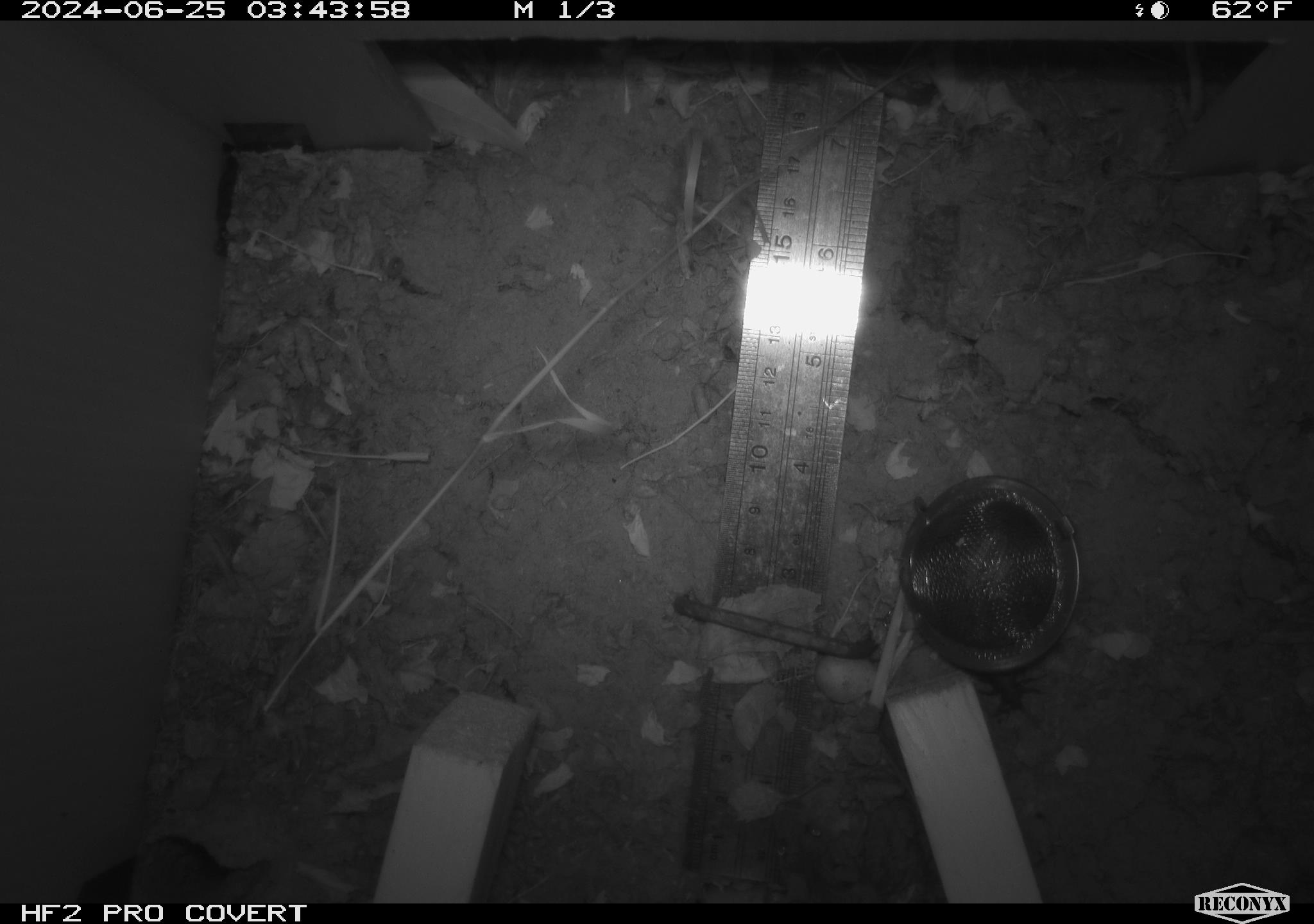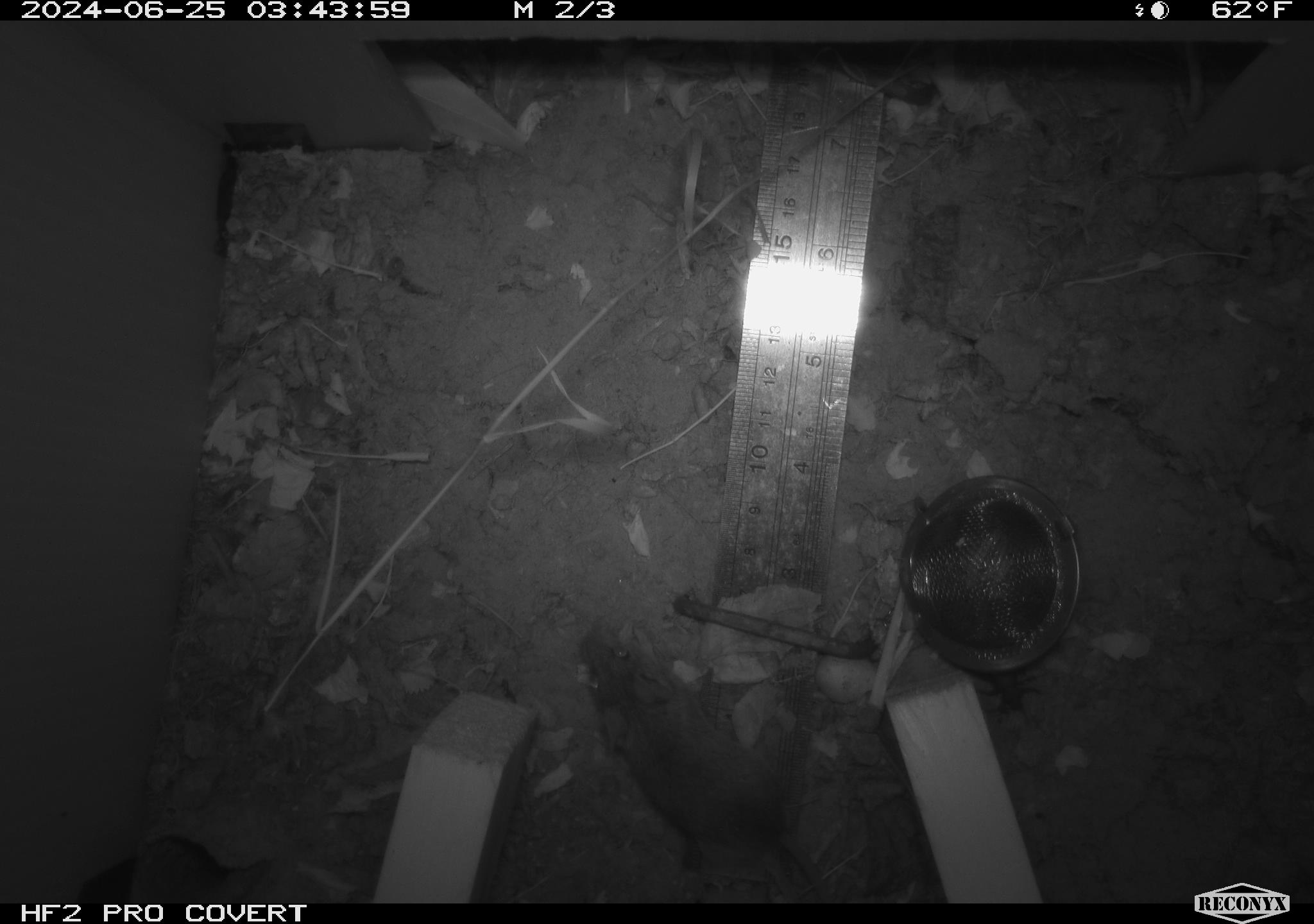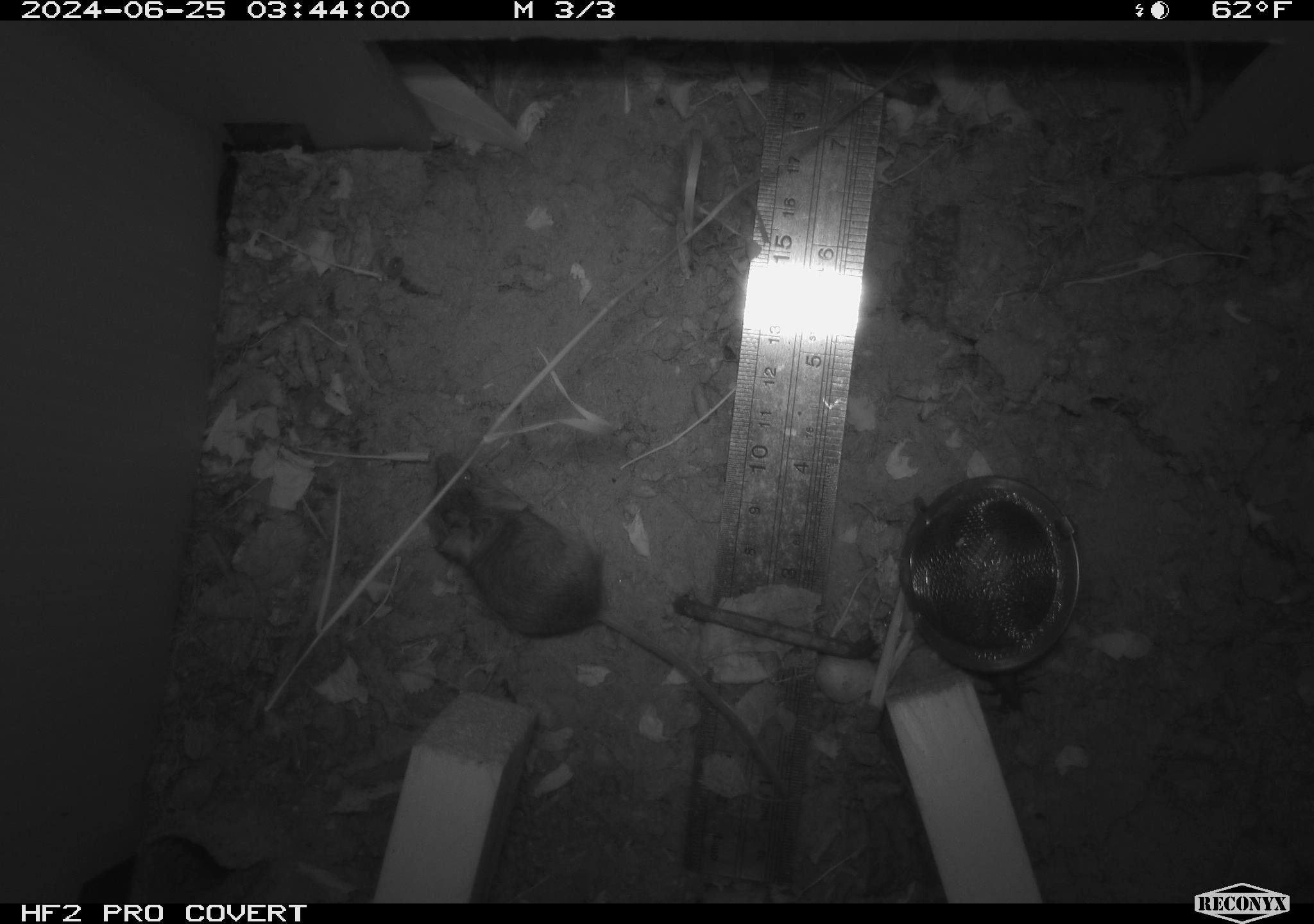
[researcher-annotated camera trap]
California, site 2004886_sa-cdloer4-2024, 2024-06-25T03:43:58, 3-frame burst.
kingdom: Animalia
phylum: Chordata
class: Mammalia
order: Rodentia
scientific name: Rodentia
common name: rodent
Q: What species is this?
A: Rodent (Rodentia).